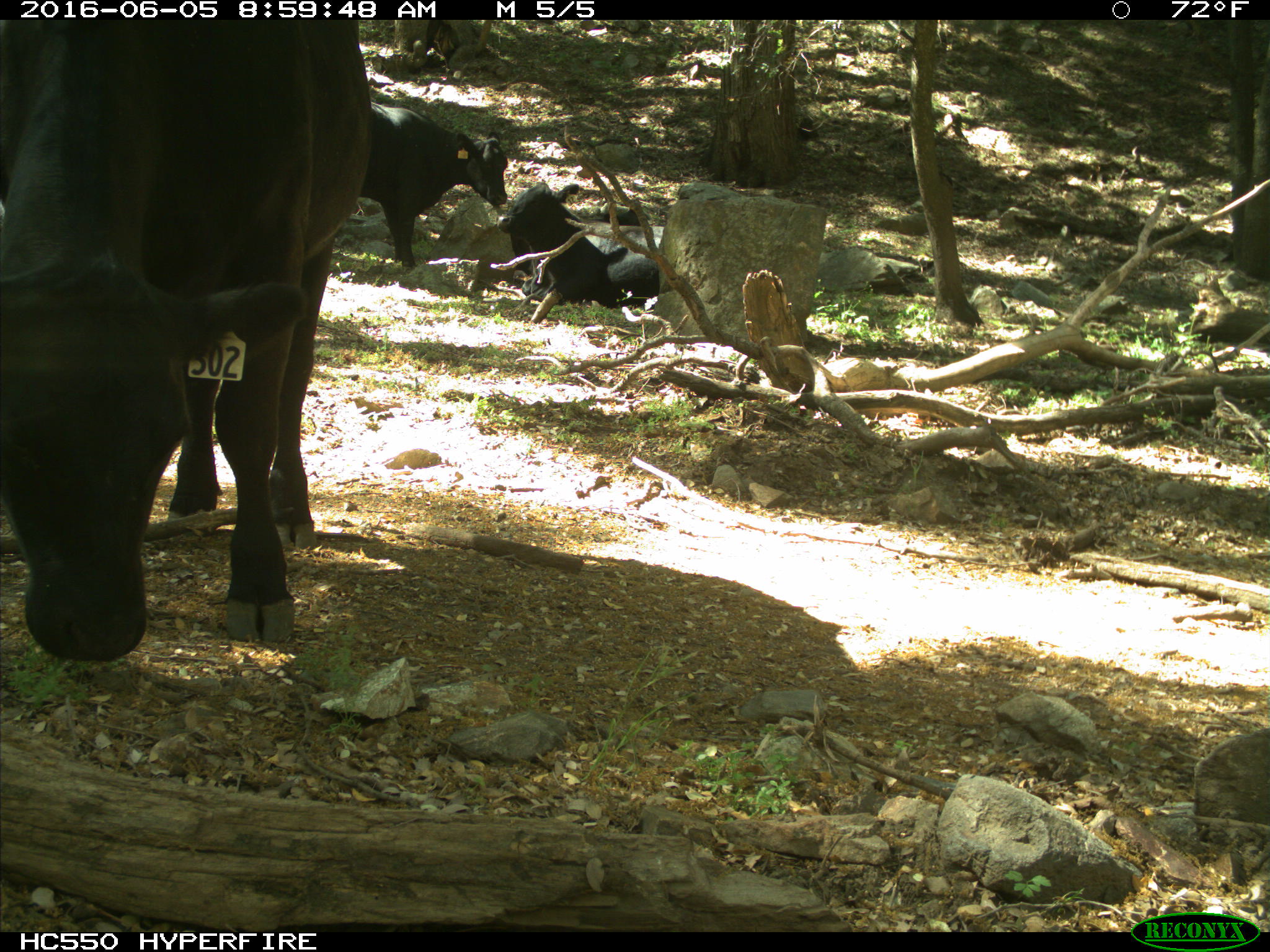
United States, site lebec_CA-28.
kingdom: Animalia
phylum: Chordata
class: Mammalia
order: Artiodactyla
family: Bovidae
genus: Bos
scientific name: Bos taurus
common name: domestic cow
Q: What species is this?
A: Bos taurus (domestic cow).